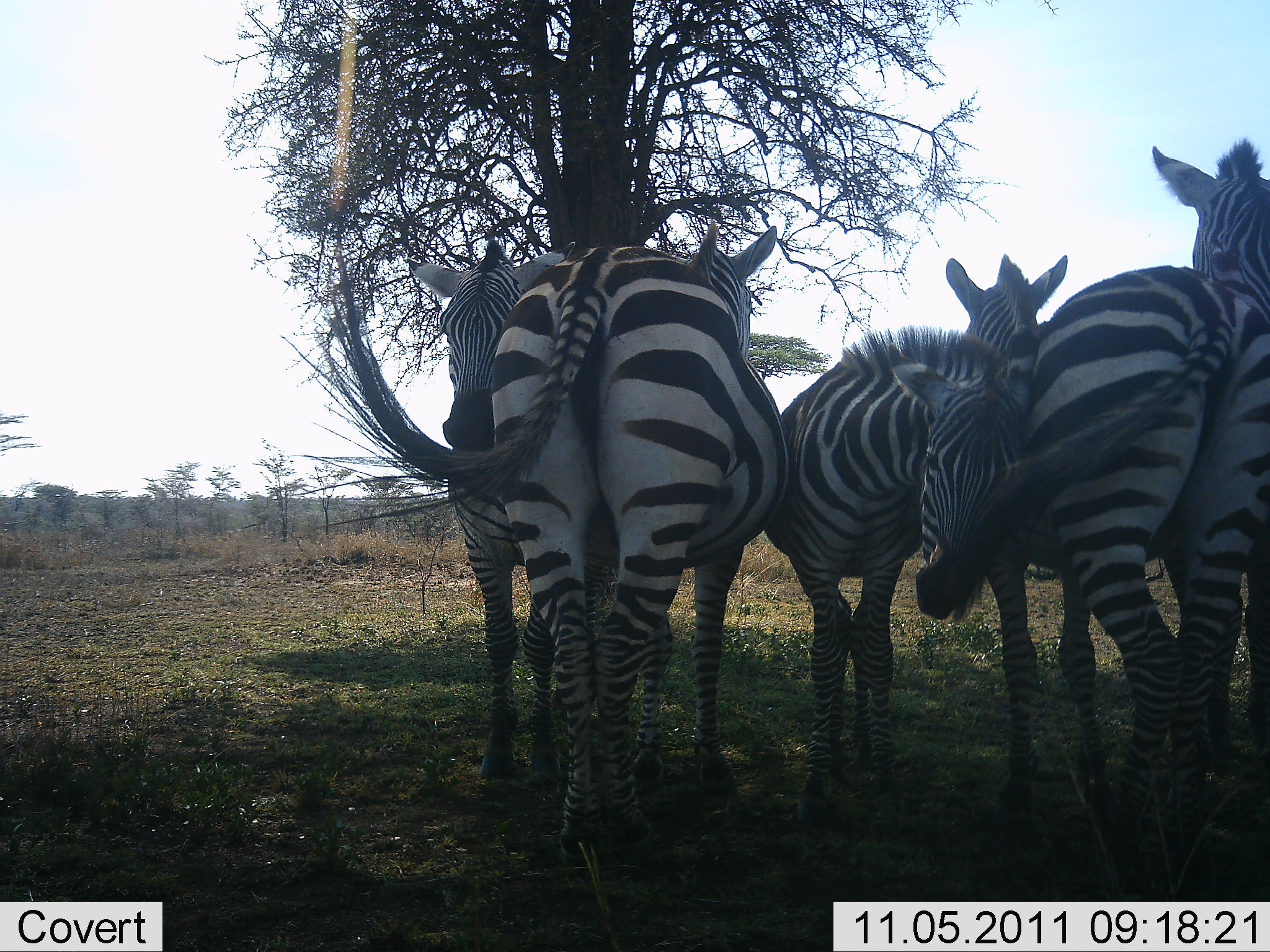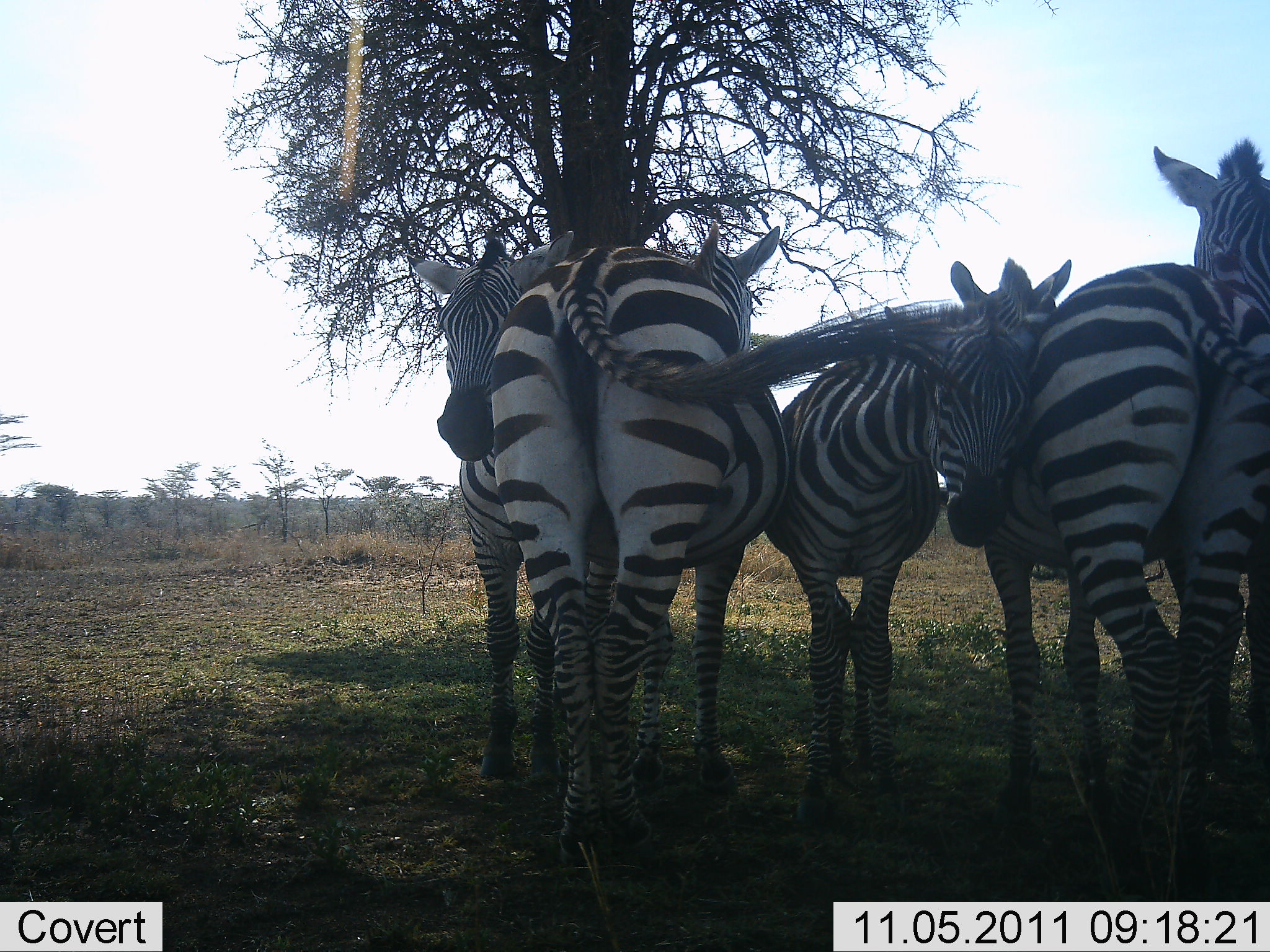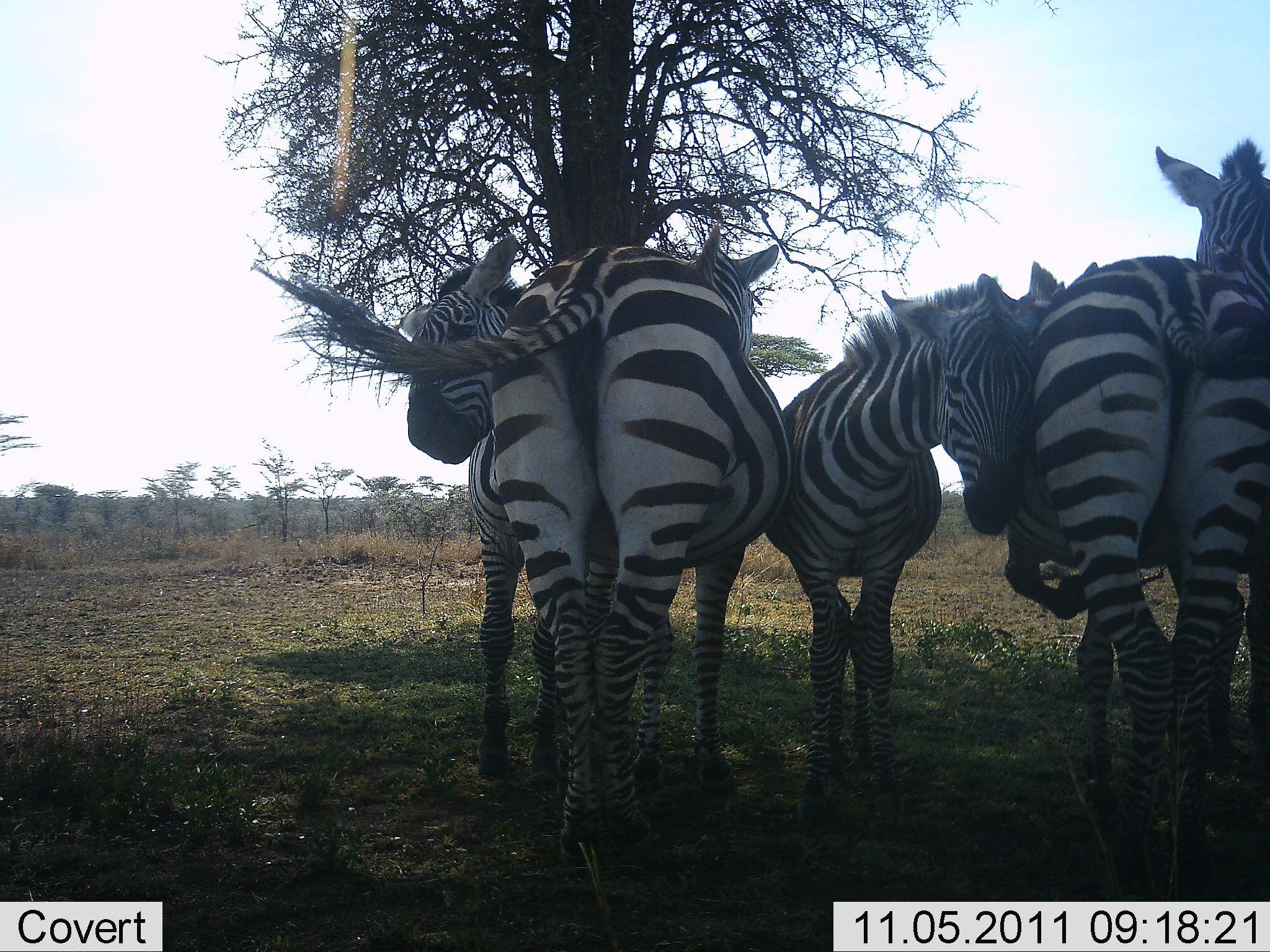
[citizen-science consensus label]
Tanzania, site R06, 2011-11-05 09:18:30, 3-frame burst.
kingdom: Animalia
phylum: Chordata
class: Mammalia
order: Perissodactyla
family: Equidae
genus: Equus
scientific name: Equus quagga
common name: plains zebra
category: zebra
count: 5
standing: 73%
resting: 13%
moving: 0%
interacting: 80%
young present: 0%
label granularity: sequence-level